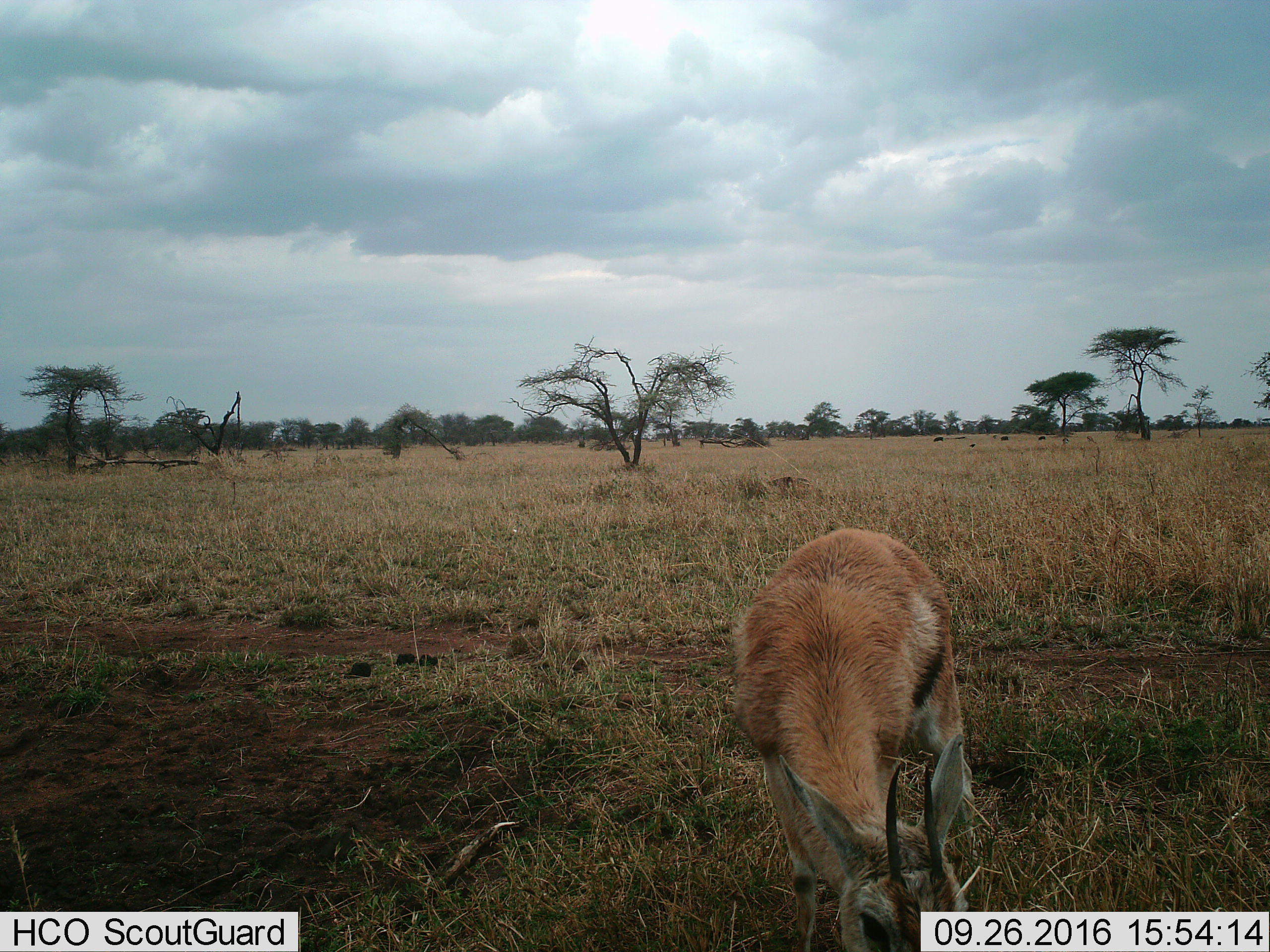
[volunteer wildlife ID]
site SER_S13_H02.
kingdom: Animalia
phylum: Chordata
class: Mammalia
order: Artiodactyla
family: Bovidae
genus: Eudorcas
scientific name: Eudorcas thomsonii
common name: thomson's gazelle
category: gazellethomsons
Gazellethomsons (thomson's gazelle) (Eudorcas thomsonii), count 1. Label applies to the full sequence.